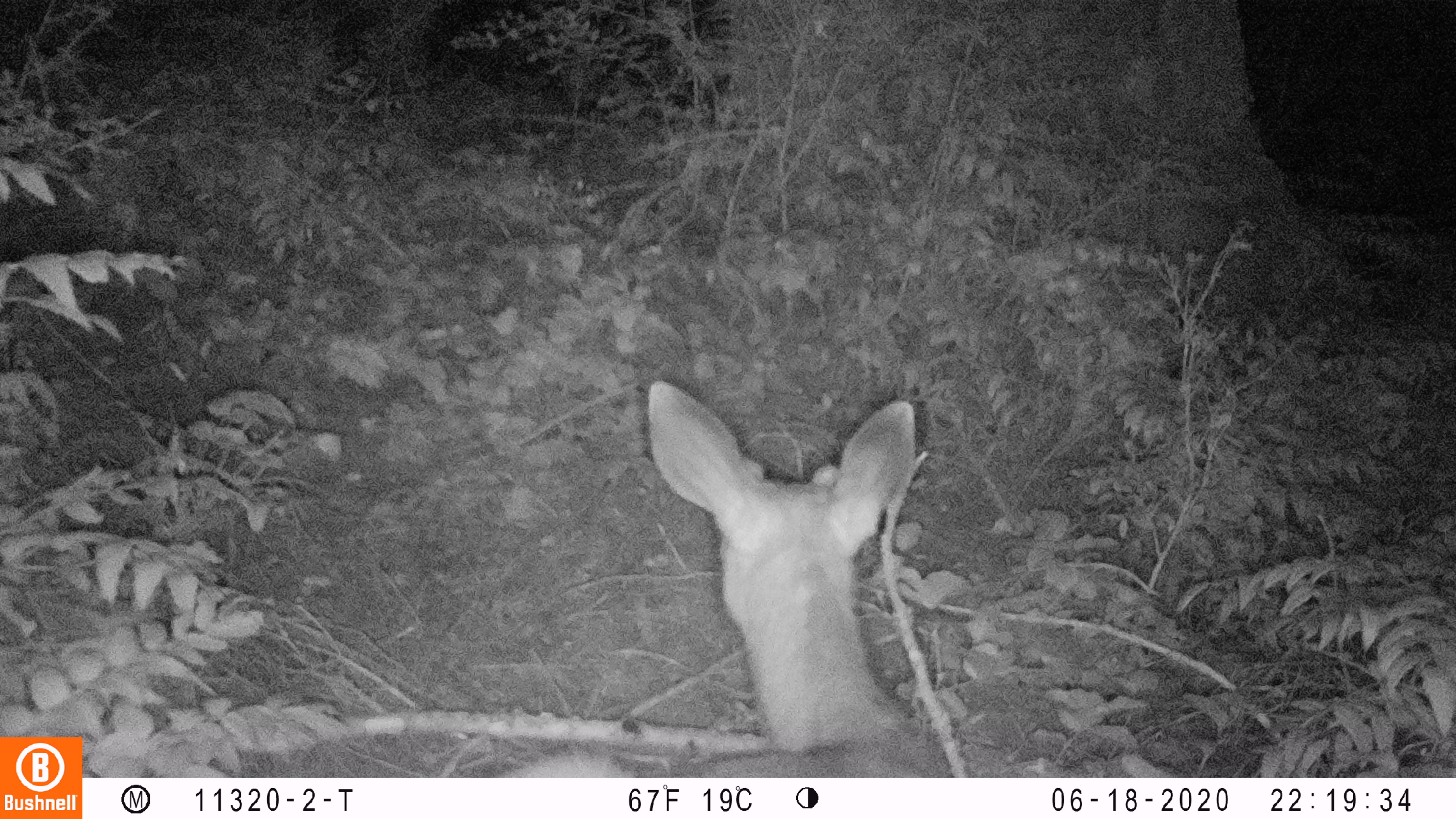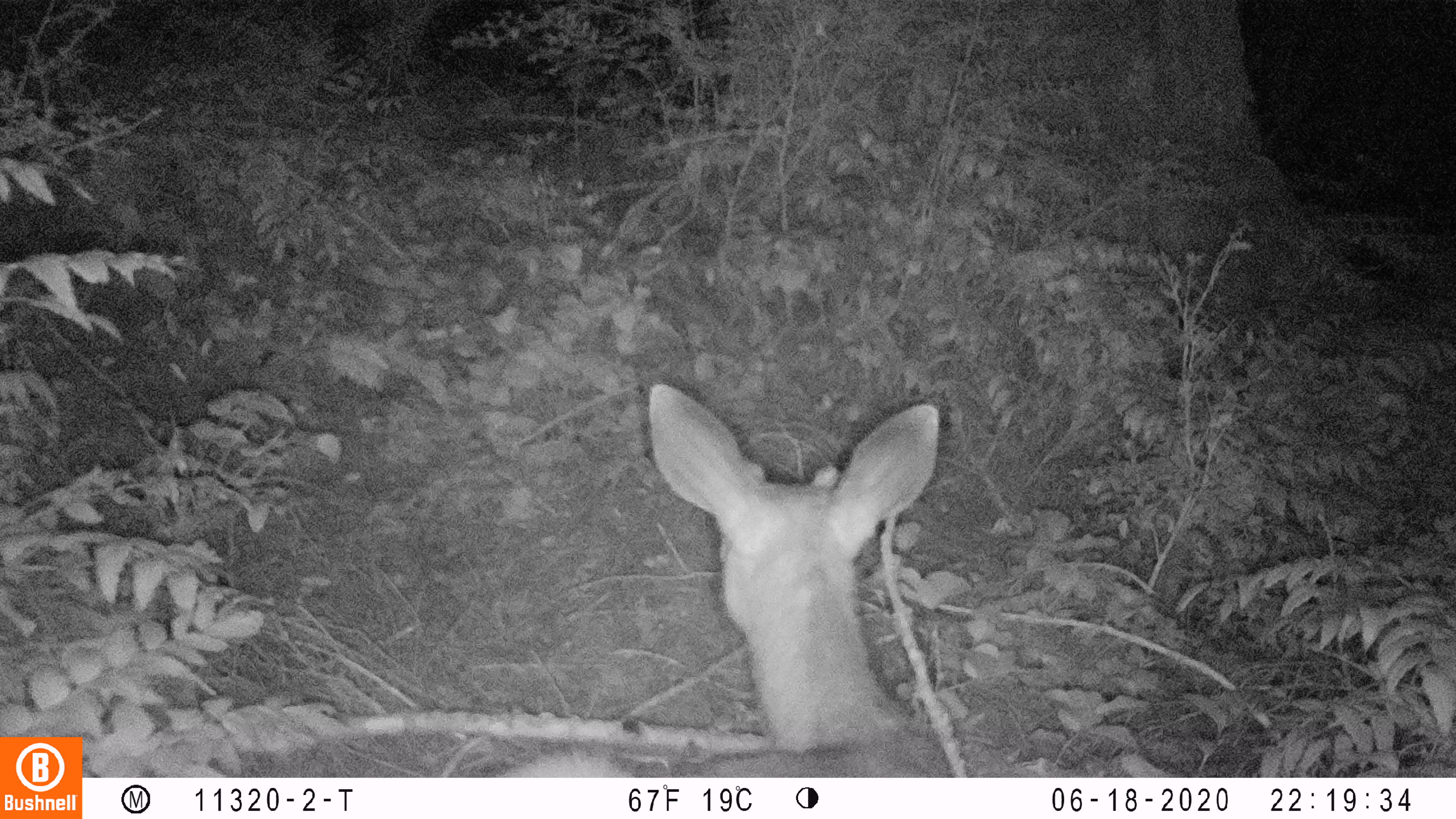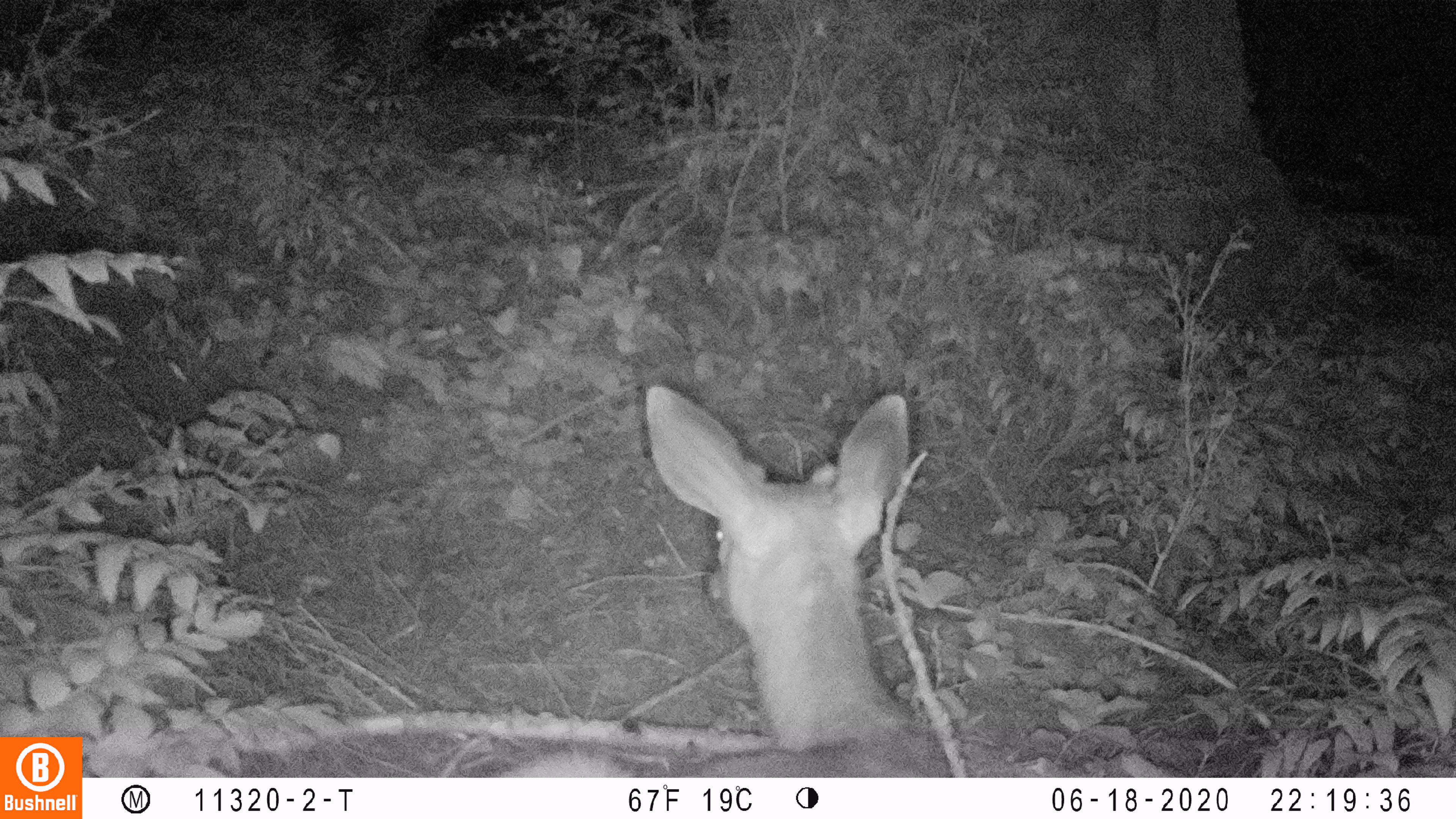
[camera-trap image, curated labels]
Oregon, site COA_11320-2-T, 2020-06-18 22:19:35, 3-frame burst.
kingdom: Animalia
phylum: Chordata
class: Mammalia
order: Artiodactyla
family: Cervidae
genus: Odocoileus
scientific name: Odocoileus hemionus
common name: black-tailed deer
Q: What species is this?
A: Black-tailed deer (Odocoileus hemionus).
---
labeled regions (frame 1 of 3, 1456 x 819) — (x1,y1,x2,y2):
black-tailed deer: (508,372,979,772)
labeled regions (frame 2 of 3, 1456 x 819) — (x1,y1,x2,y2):
black-tailed deer: (501,378,952,772)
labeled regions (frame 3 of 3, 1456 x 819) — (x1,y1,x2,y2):
black-tailed deer: (510,378,958,772)